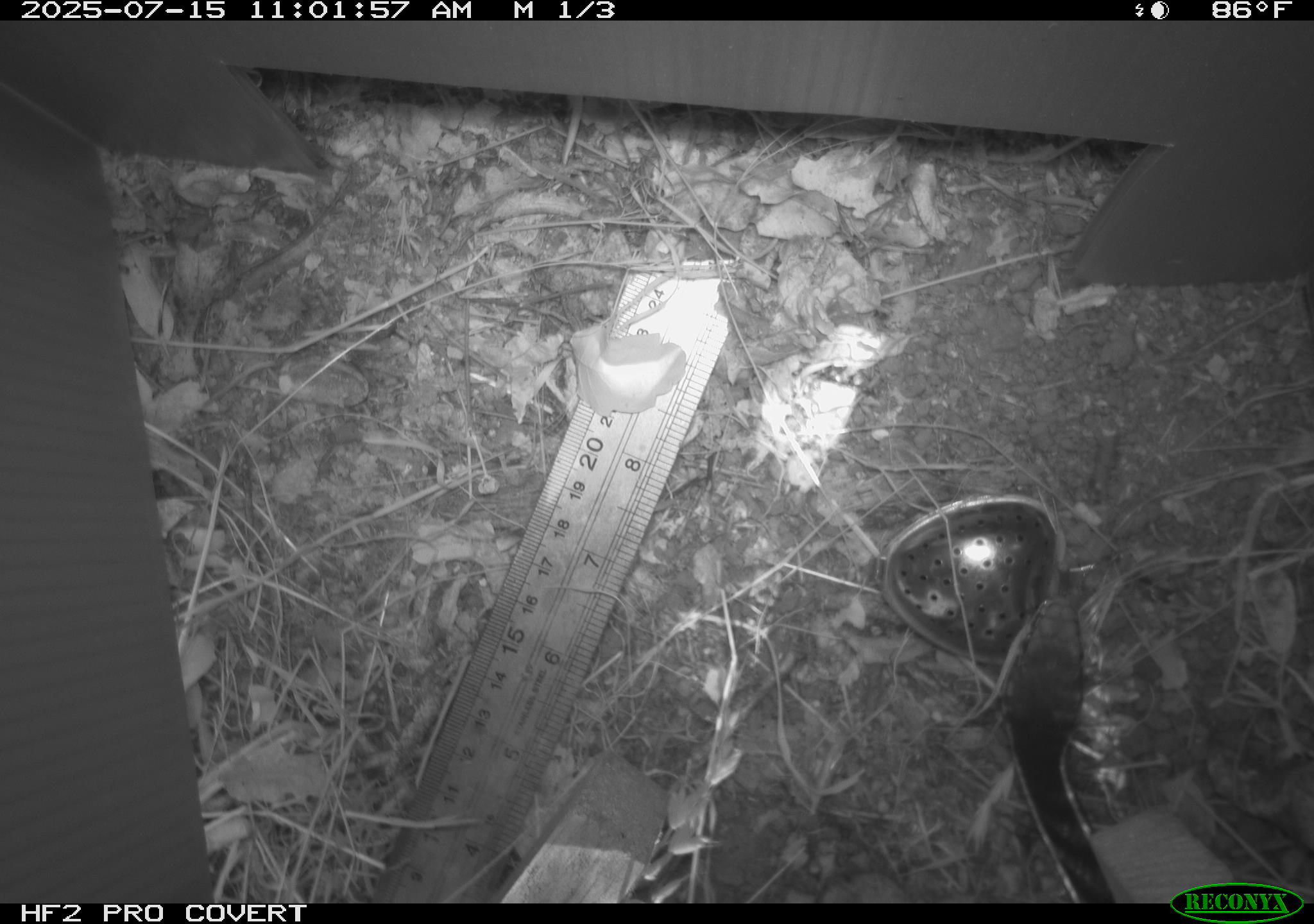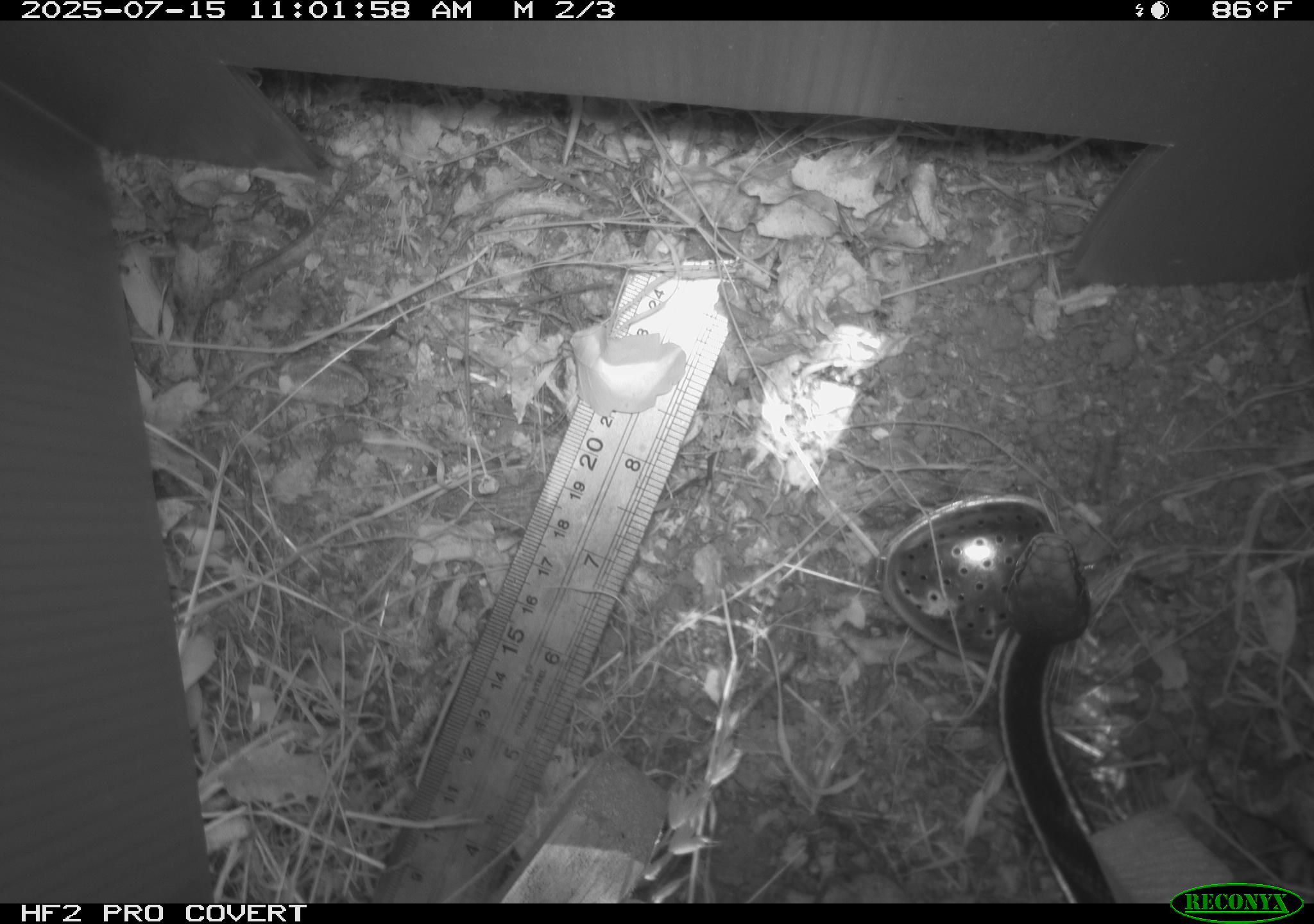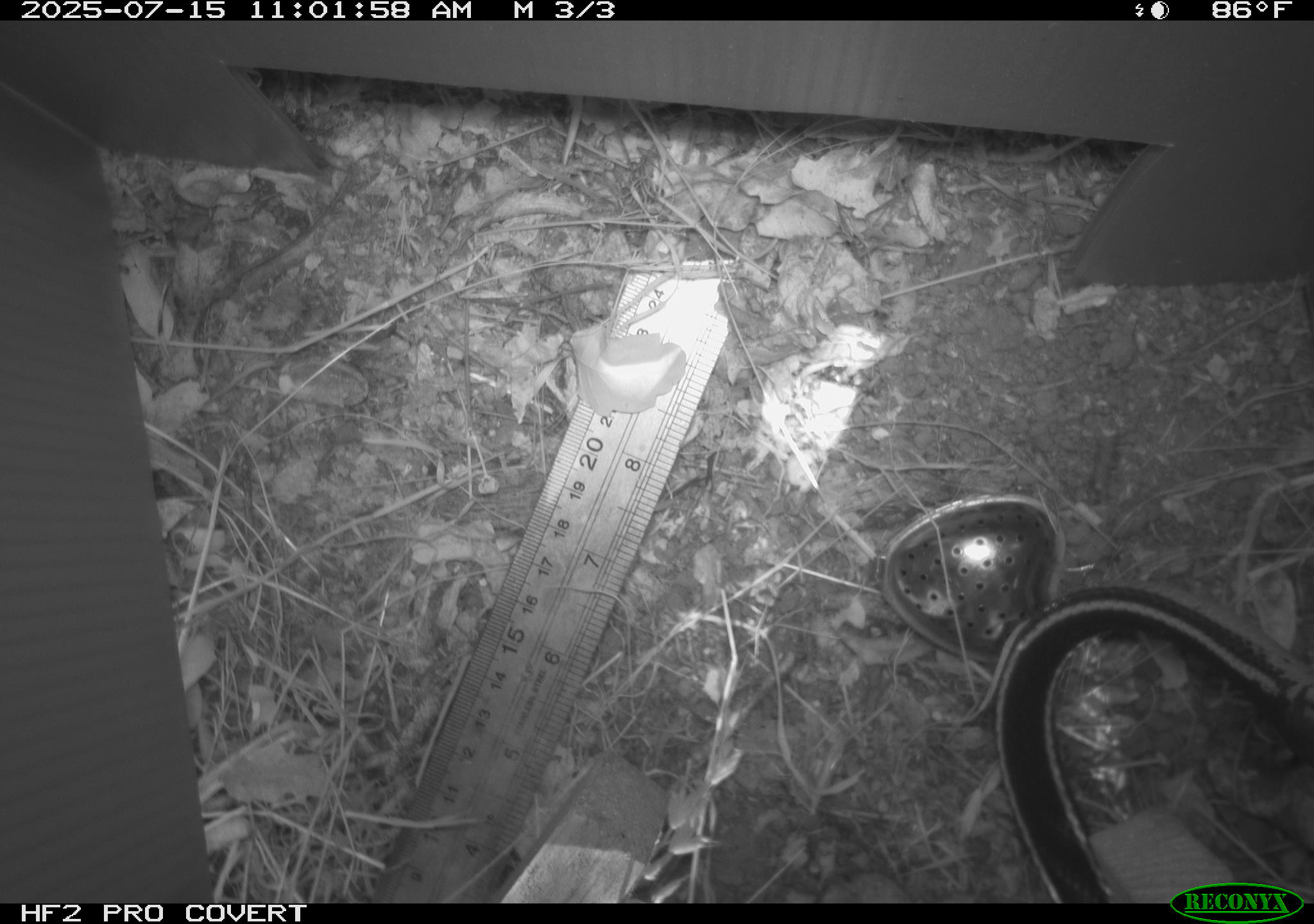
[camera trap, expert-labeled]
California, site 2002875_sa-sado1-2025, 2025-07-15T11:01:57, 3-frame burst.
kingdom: Animalia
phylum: Chordata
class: Reptilia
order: Squamata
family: Colubridae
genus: Masticophis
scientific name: Masticophis lateralis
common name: striped racer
Striped racer (Masticophis lateralis).